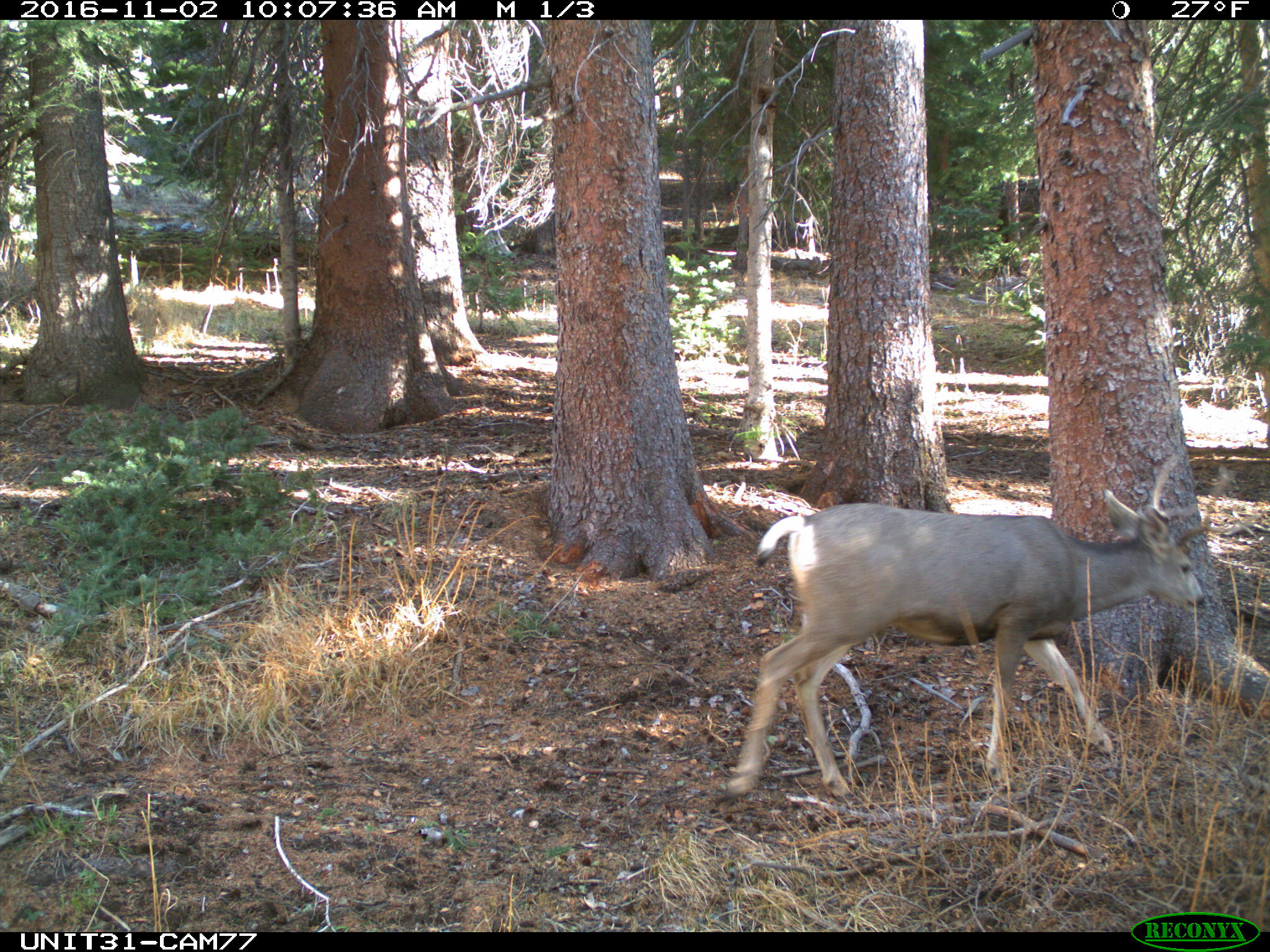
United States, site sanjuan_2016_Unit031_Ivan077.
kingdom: Animalia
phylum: Chordata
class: Mammalia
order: Artiodactyla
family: Cervidae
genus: Odocoileus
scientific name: Odocoileus hemionus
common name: mule deer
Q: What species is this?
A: Odocoileus hemionus (mule deer).